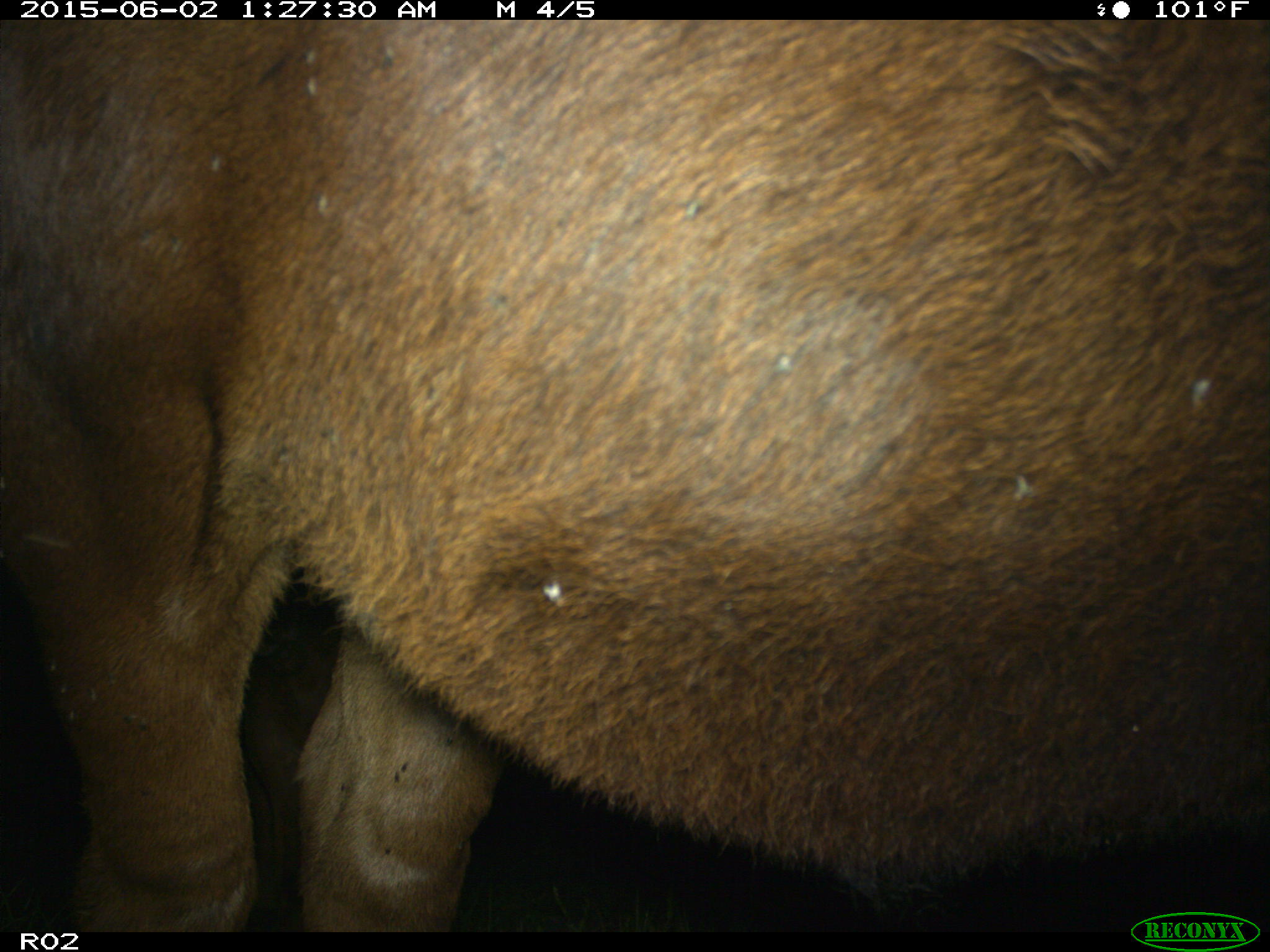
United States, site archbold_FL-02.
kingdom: Animalia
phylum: Chordata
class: Mammalia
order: Artiodactyla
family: Bovidae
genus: Bos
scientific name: Bos taurus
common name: domestic cow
Bos taurus (domestic cow).